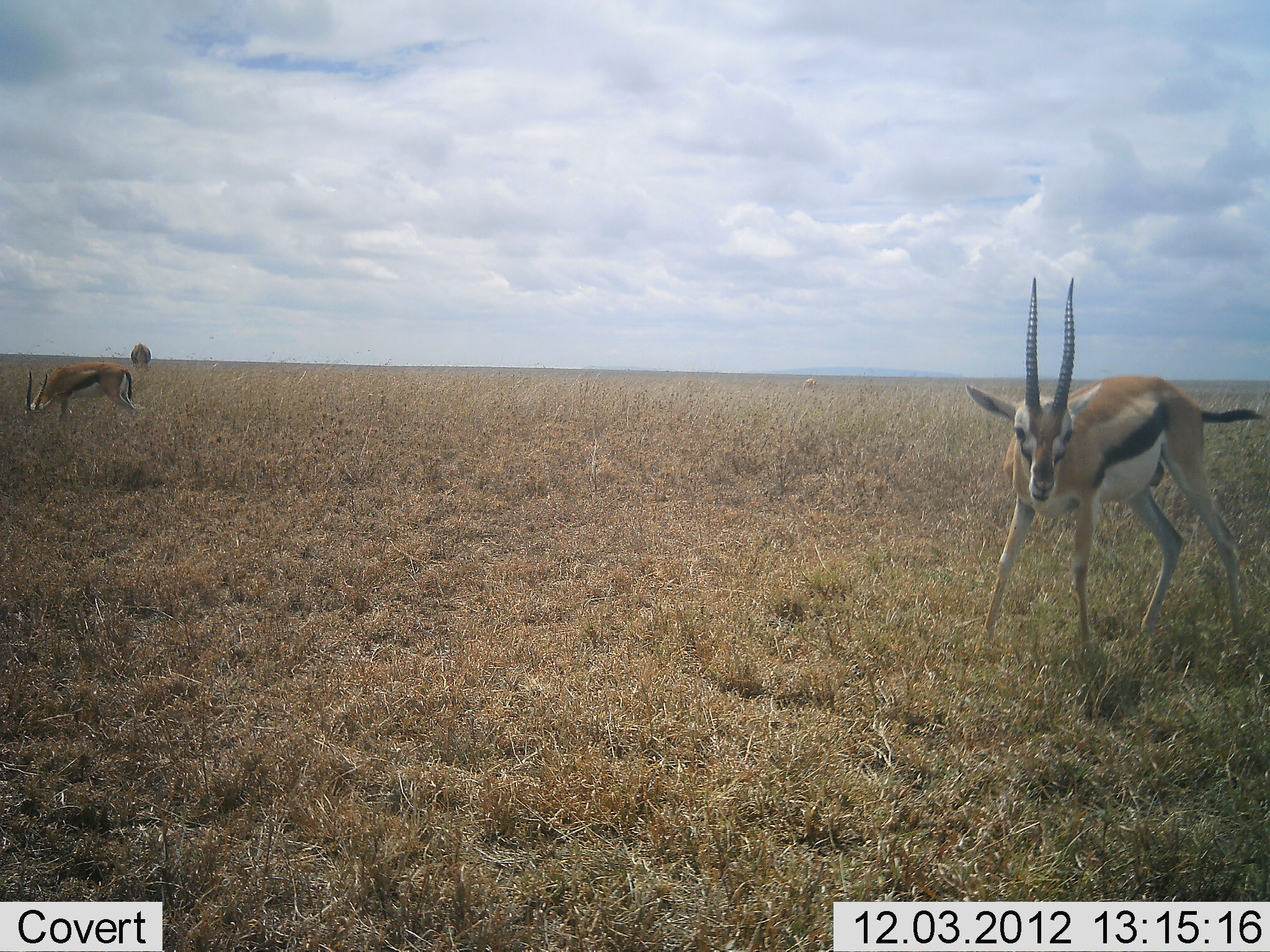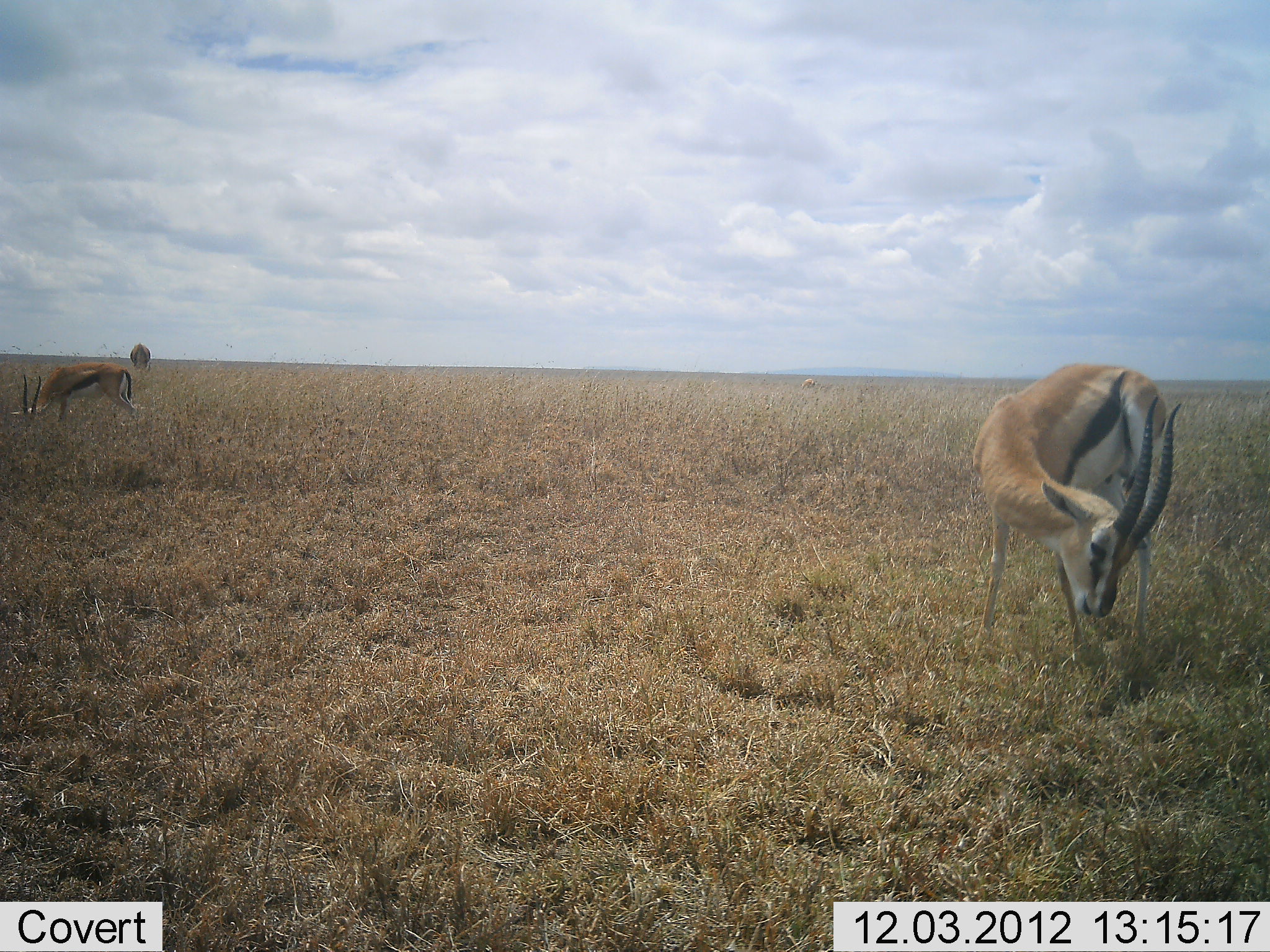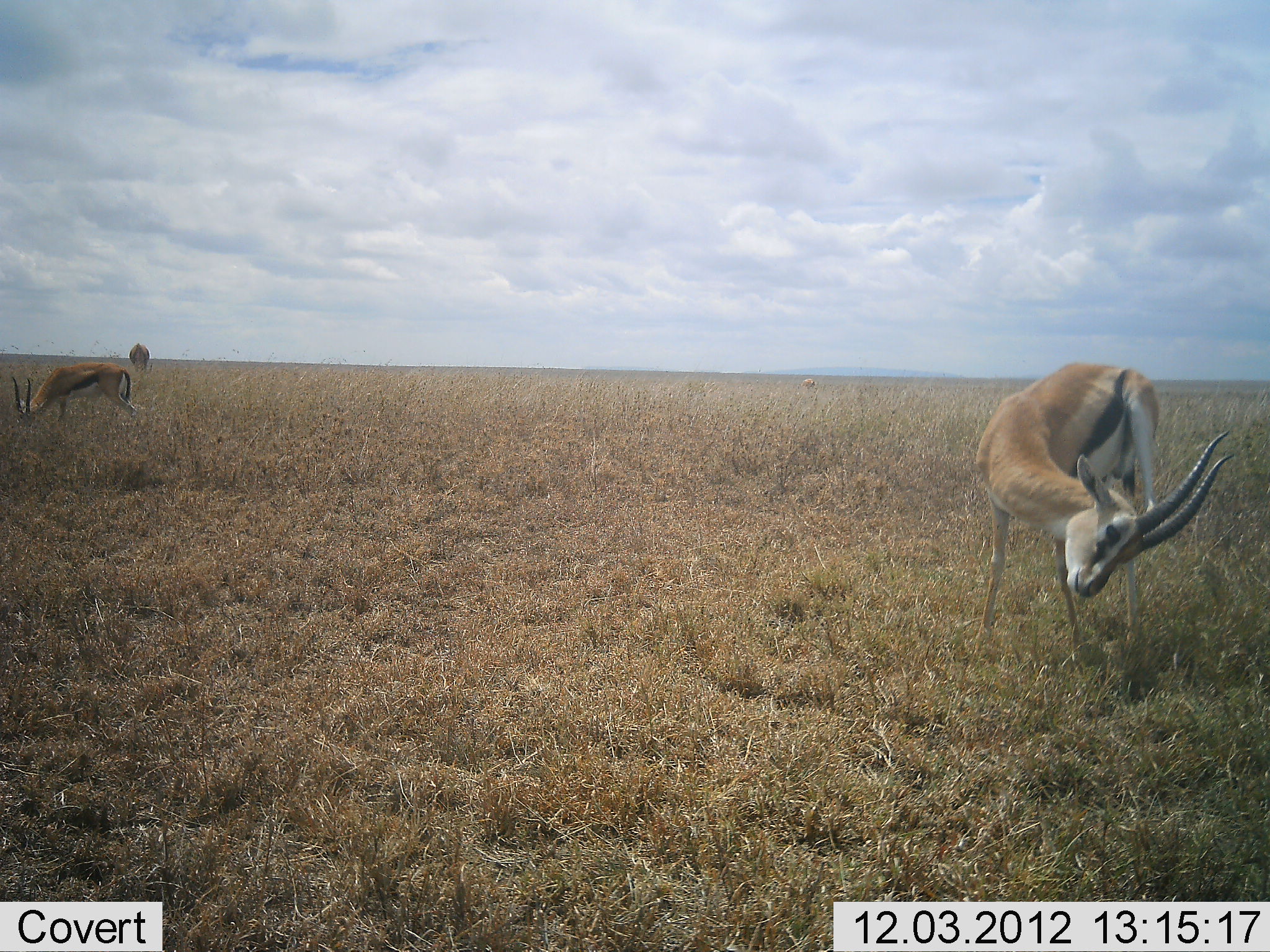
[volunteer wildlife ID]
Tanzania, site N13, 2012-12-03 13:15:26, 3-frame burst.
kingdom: Animalia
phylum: Chordata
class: Mammalia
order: Artiodactyla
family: Bovidae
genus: Eudorcas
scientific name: Eudorcas thomsonii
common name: thomson's gazelle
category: gazellethomsons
Gazellethomsons (thomson's gazelle) (Eudorcas thomsonii), count 2. Behavior (volunteer vote fractions): standing 73%, resting 0%, moving 3%, interacting 3%. Young present (vote fraction): 0%. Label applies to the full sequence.